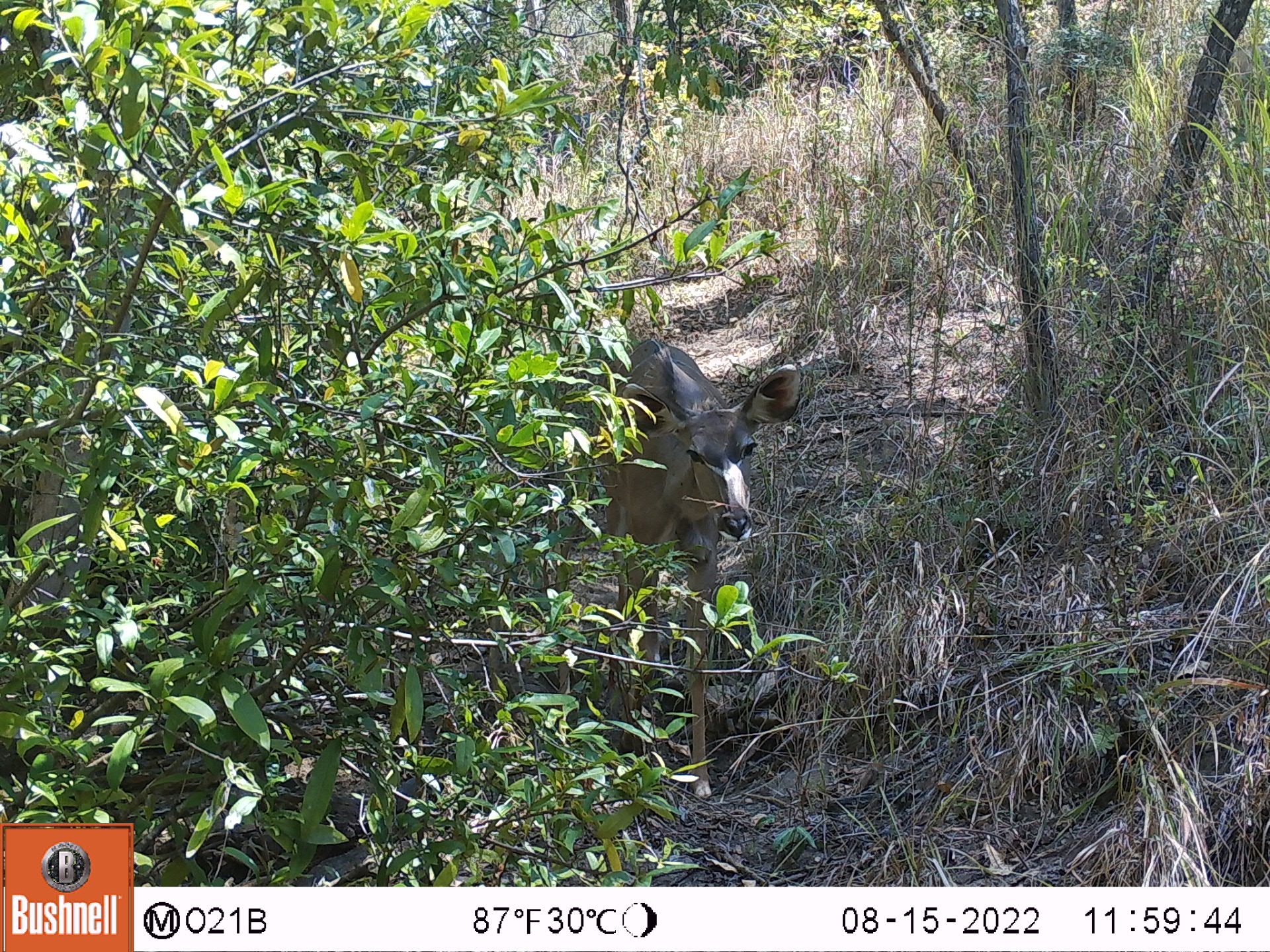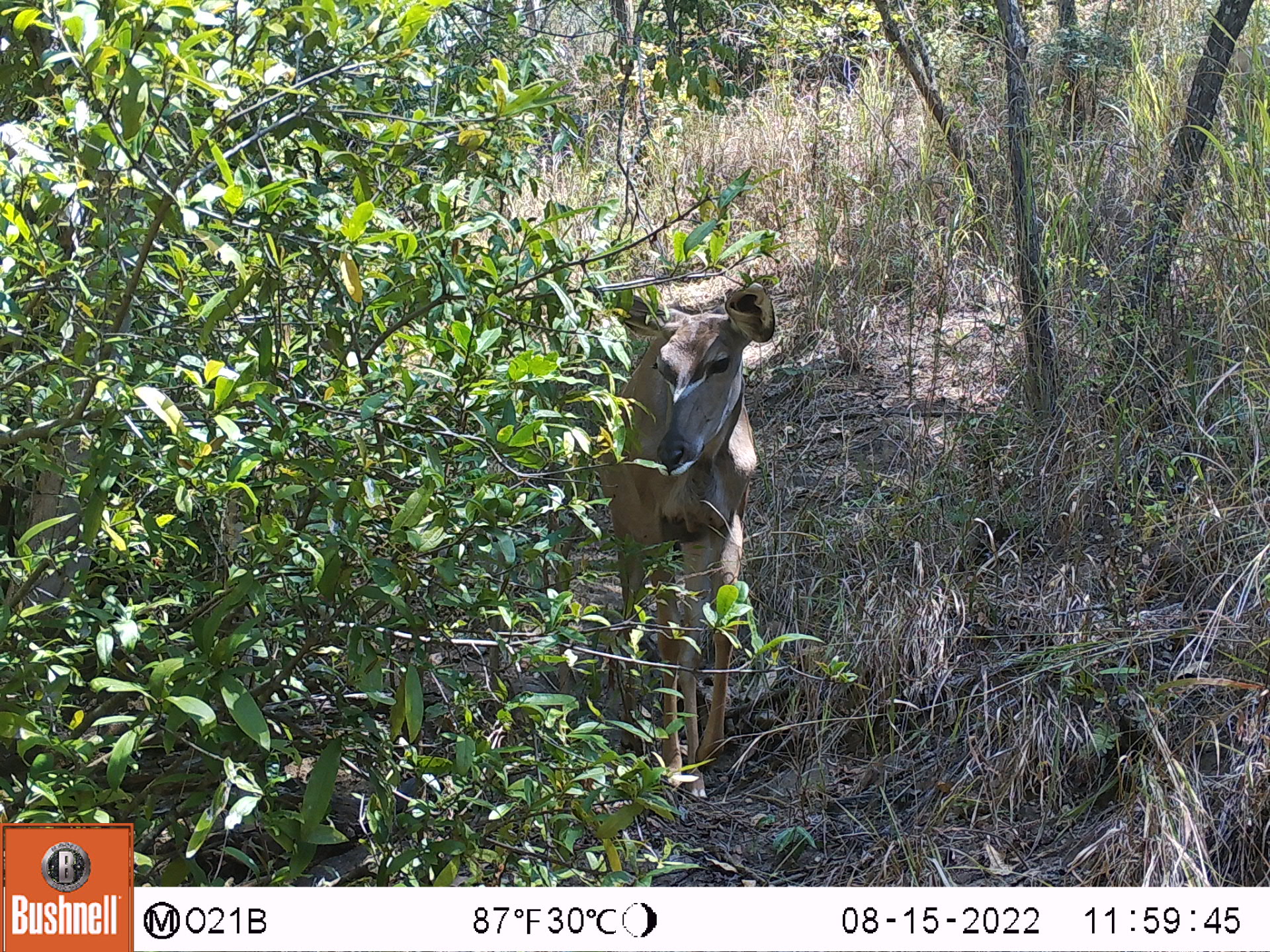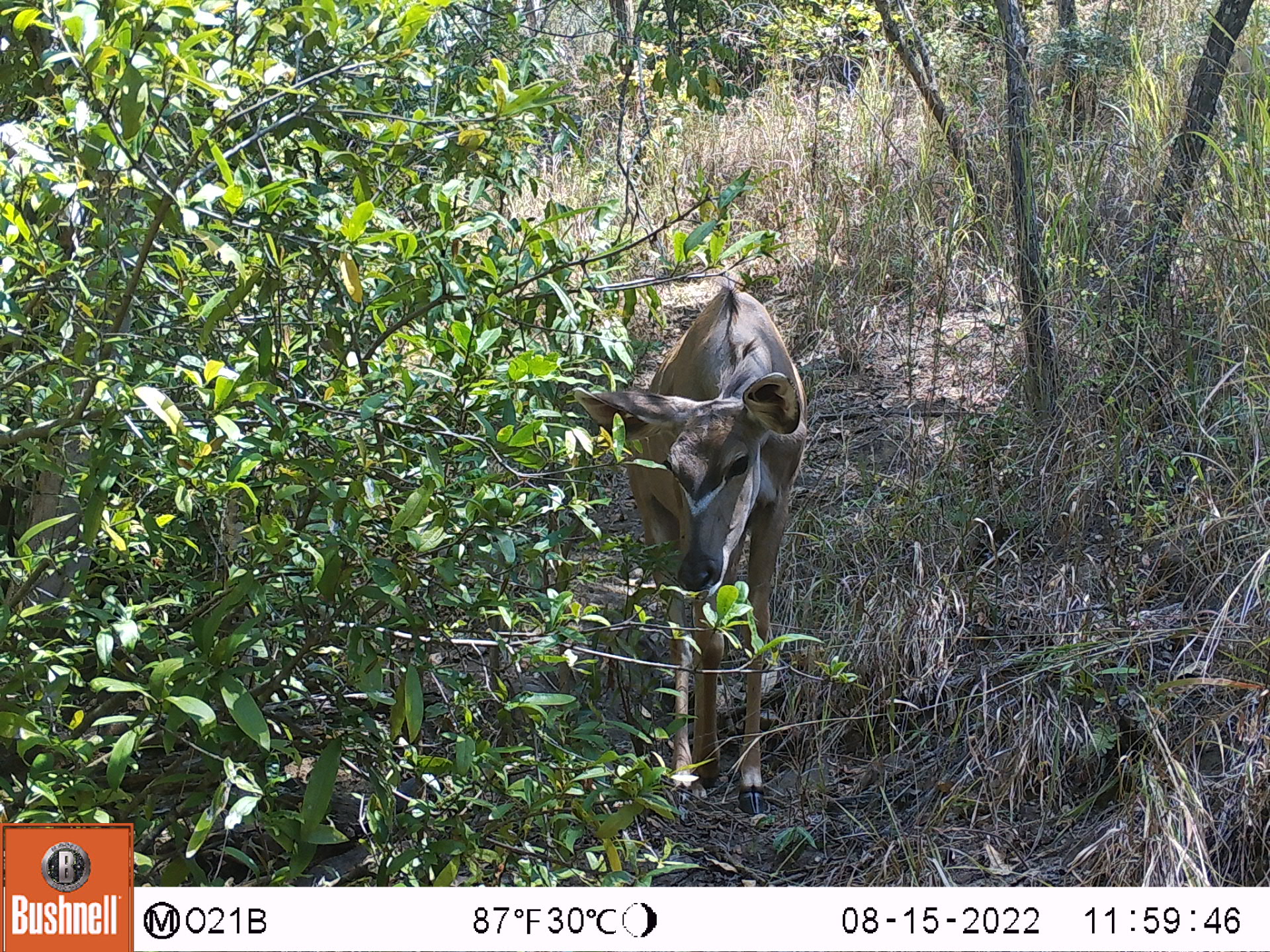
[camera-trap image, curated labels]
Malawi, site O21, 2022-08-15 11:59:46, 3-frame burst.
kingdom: Animalia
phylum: Chordata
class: Mammalia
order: Artiodactyla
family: Bovidae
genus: Tragelaphus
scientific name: Tragelaphus strepsiceros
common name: greater kudu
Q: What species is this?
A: Greater kudu (Tragelaphus strepsiceros).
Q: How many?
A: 1.